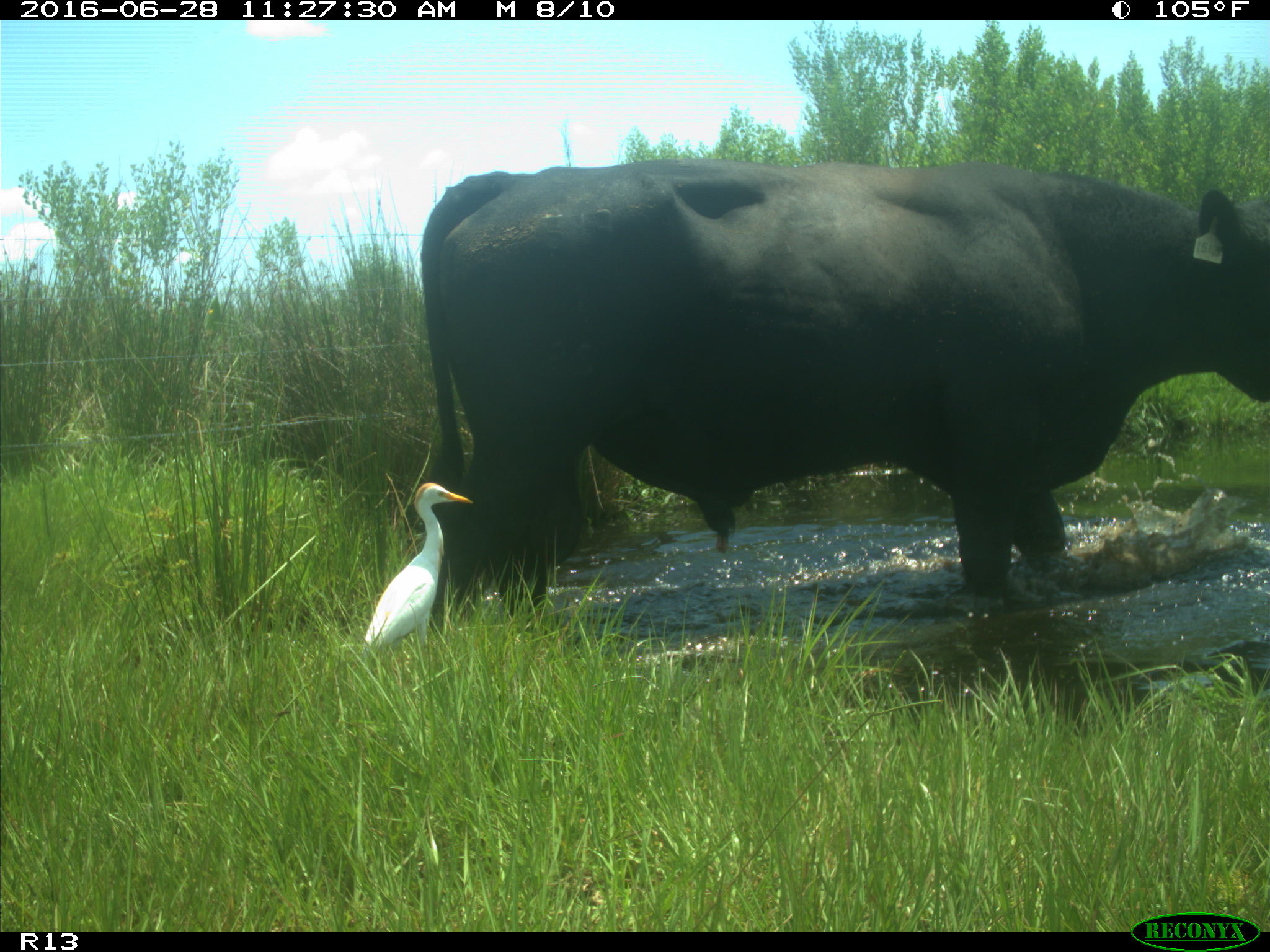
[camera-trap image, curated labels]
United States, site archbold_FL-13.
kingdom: Animalia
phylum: Chordata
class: Mammalia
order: Artiodactyla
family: Bovidae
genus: Bos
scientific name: Bos taurus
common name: domestic cow